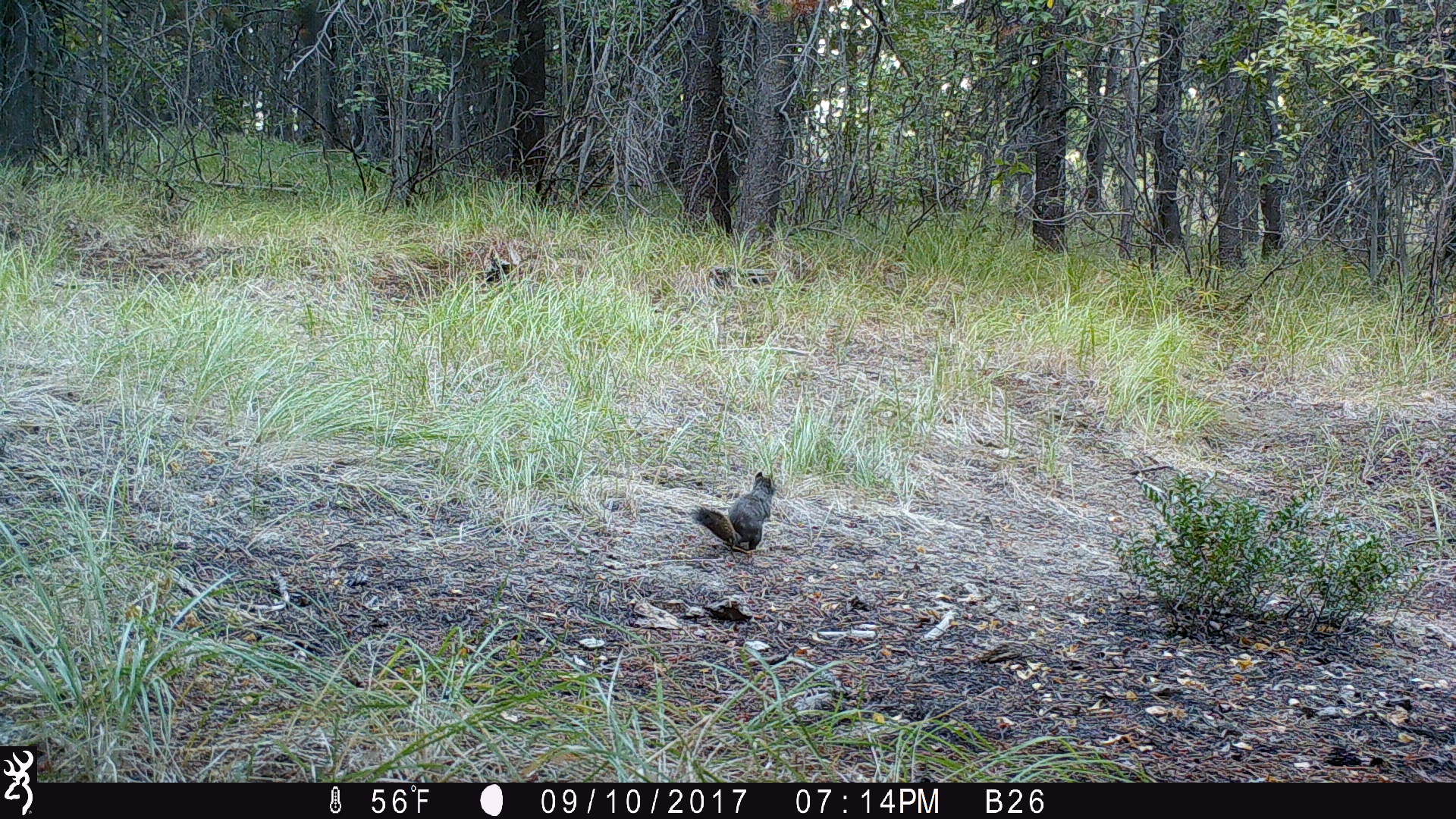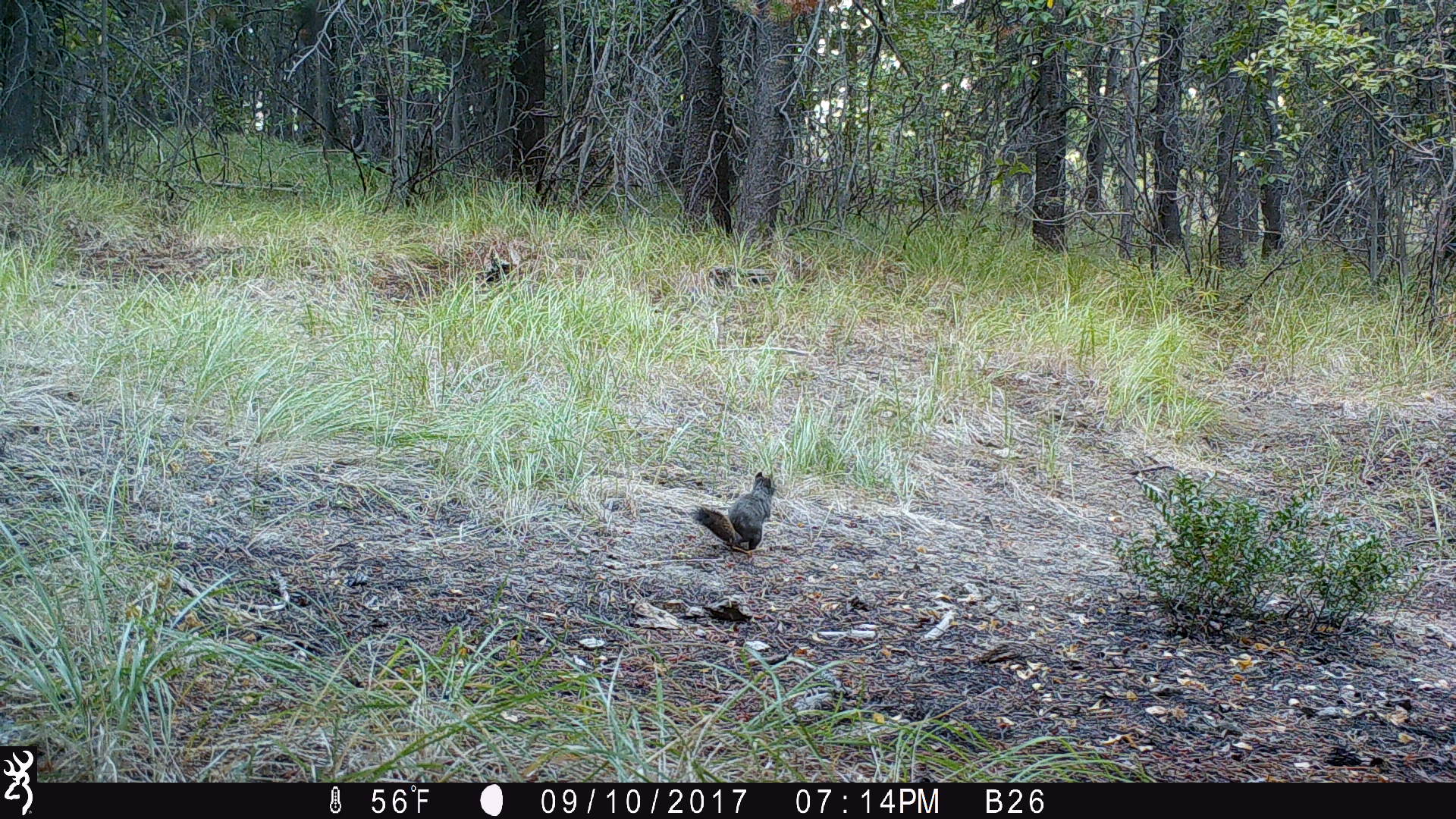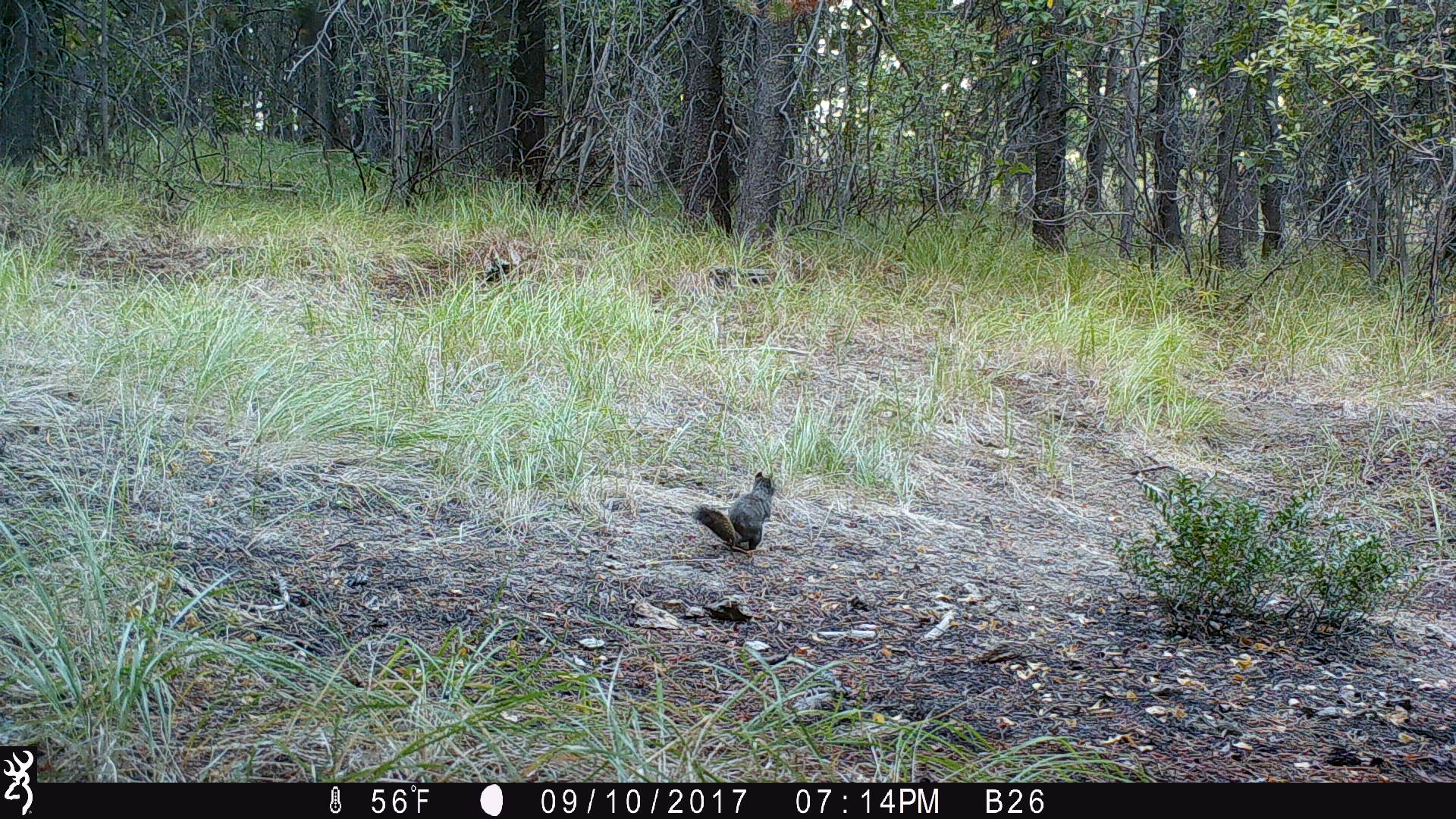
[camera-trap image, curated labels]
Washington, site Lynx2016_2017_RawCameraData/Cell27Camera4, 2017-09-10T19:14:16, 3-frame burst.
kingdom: Animalia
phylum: Chordata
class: Mammalia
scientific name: Mammalia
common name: small mammal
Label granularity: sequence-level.